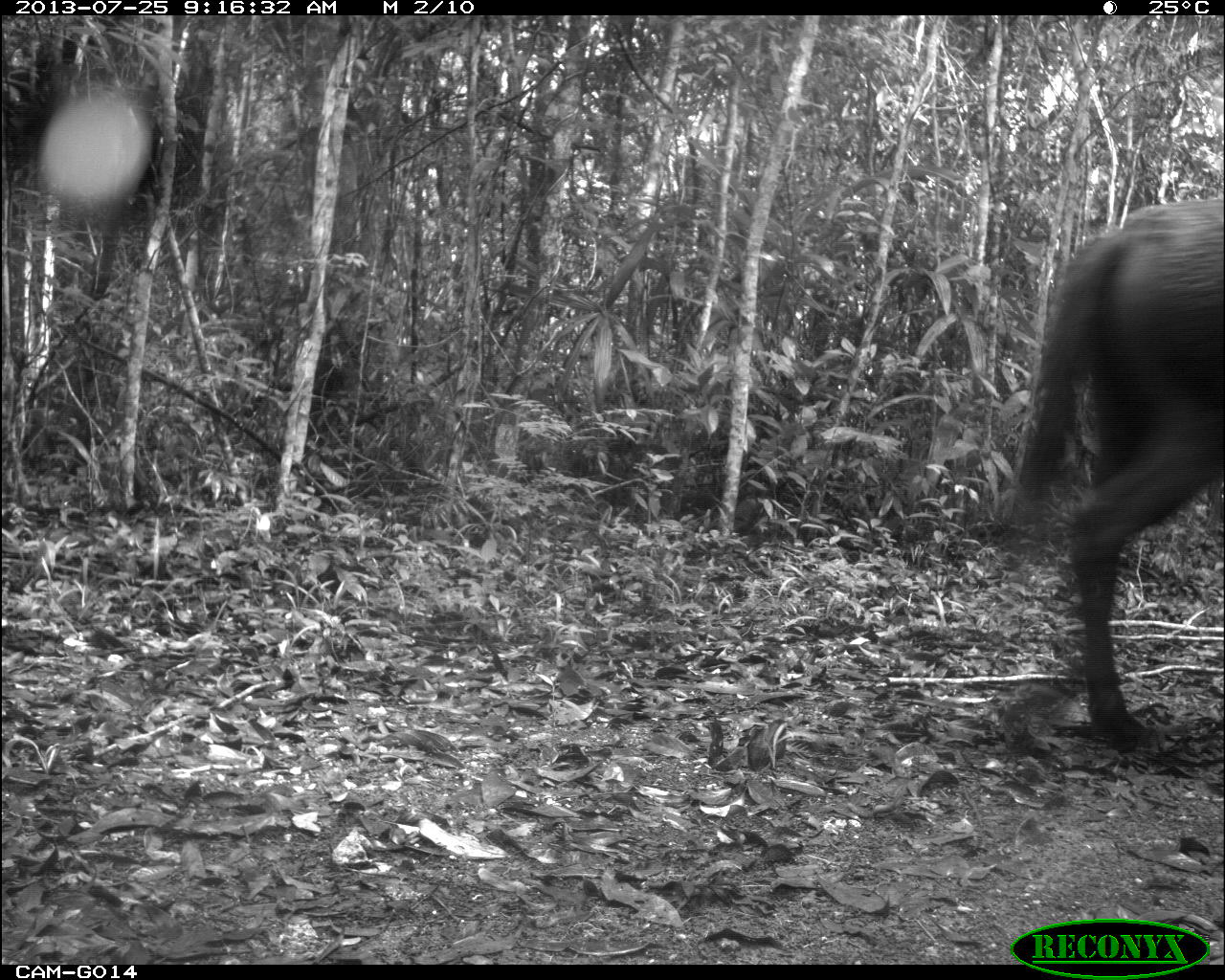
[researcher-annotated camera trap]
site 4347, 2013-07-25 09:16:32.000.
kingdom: Animalia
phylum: Chordata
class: Mammalia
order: Perissodactyla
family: Equidae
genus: Equus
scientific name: Equus ferus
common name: wild horse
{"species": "Equus ferus (wild horse)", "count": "2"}